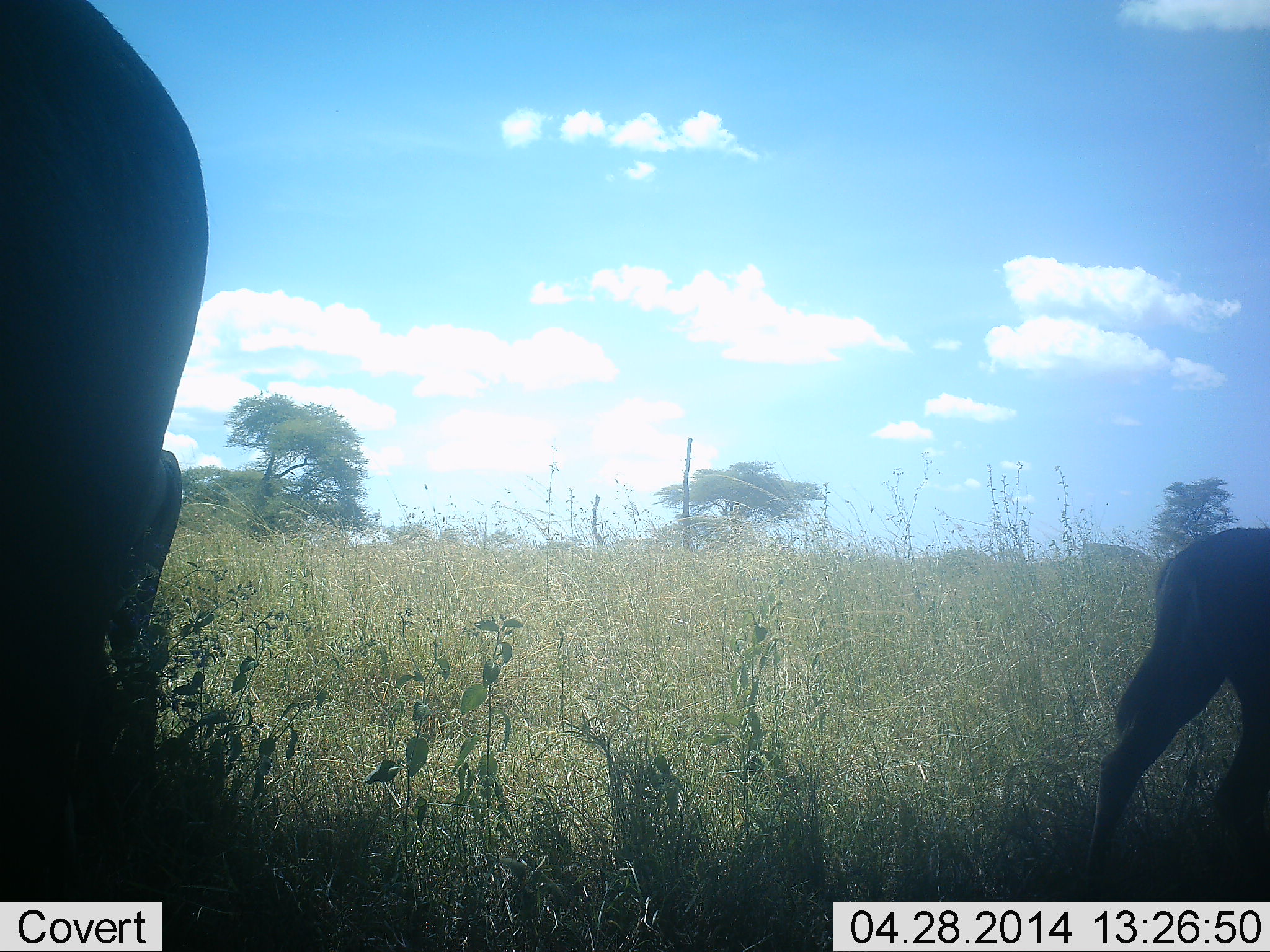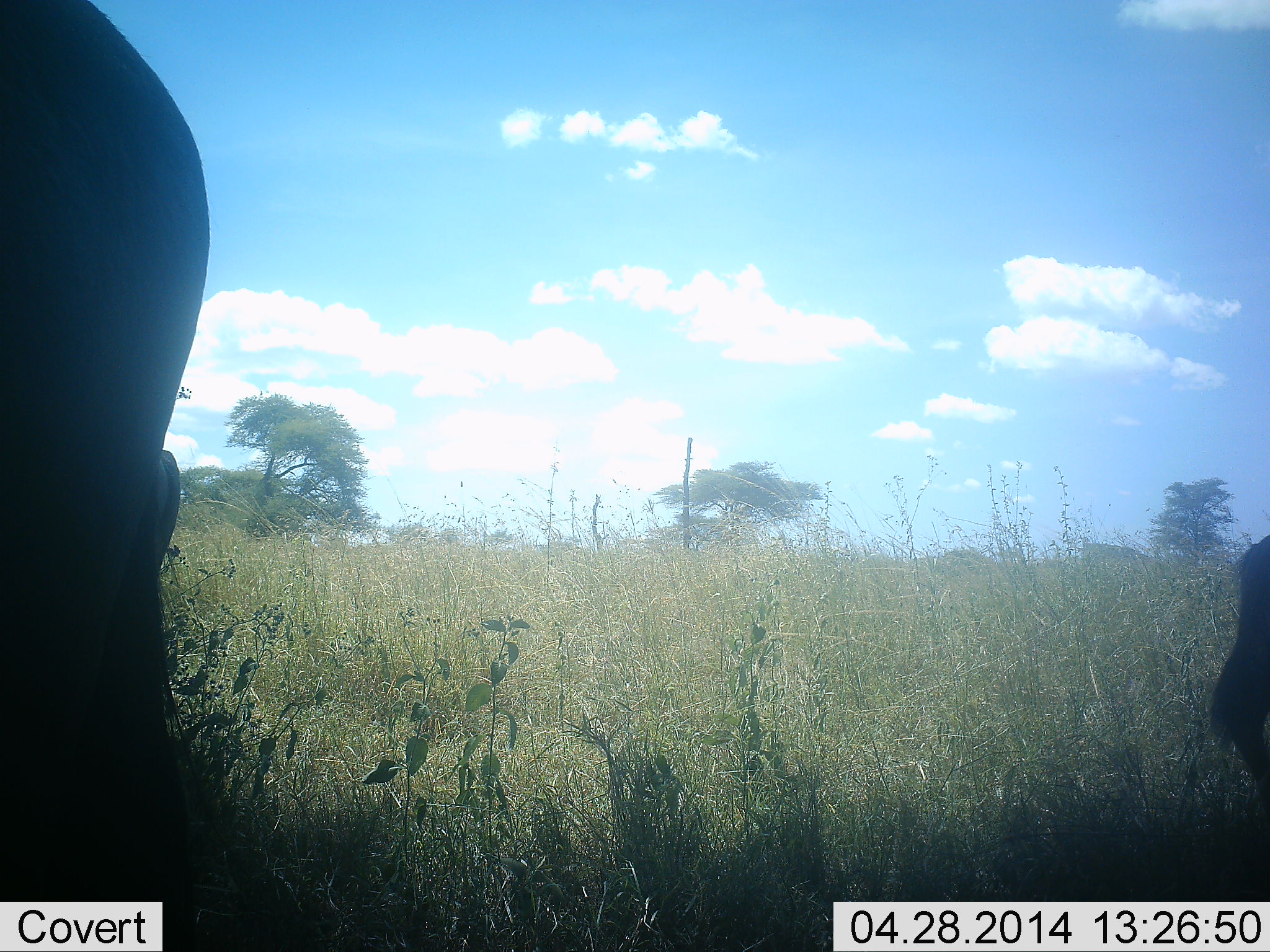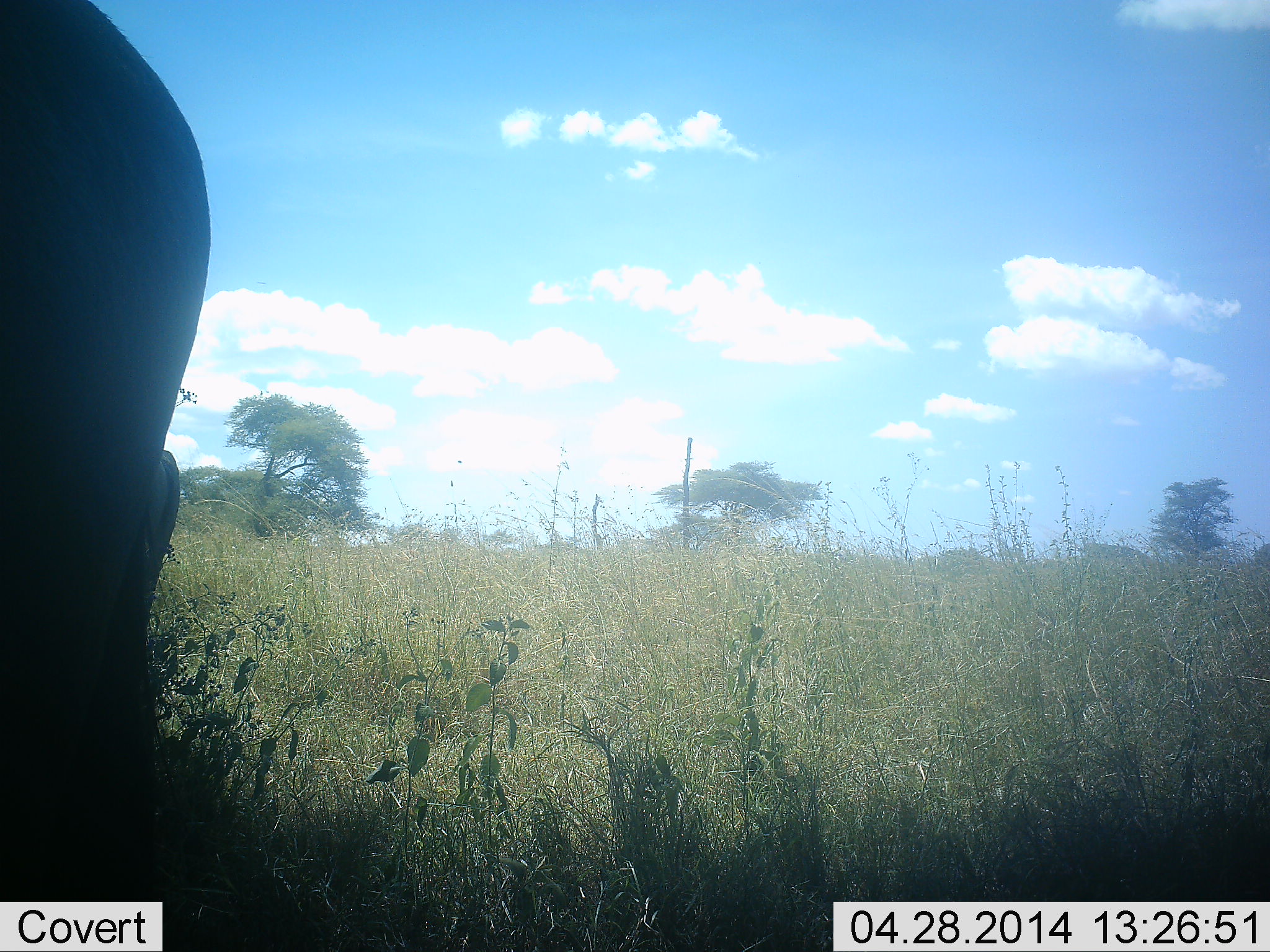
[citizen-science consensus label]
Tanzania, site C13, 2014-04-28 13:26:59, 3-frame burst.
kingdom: Animalia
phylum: Chordata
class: Mammalia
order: Artiodactyla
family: Bovidae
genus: Connochaetes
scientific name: Connochaetes taurinus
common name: blue wildebeest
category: wildebeest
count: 2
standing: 70%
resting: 0%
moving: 70%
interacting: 0%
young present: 40%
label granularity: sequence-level